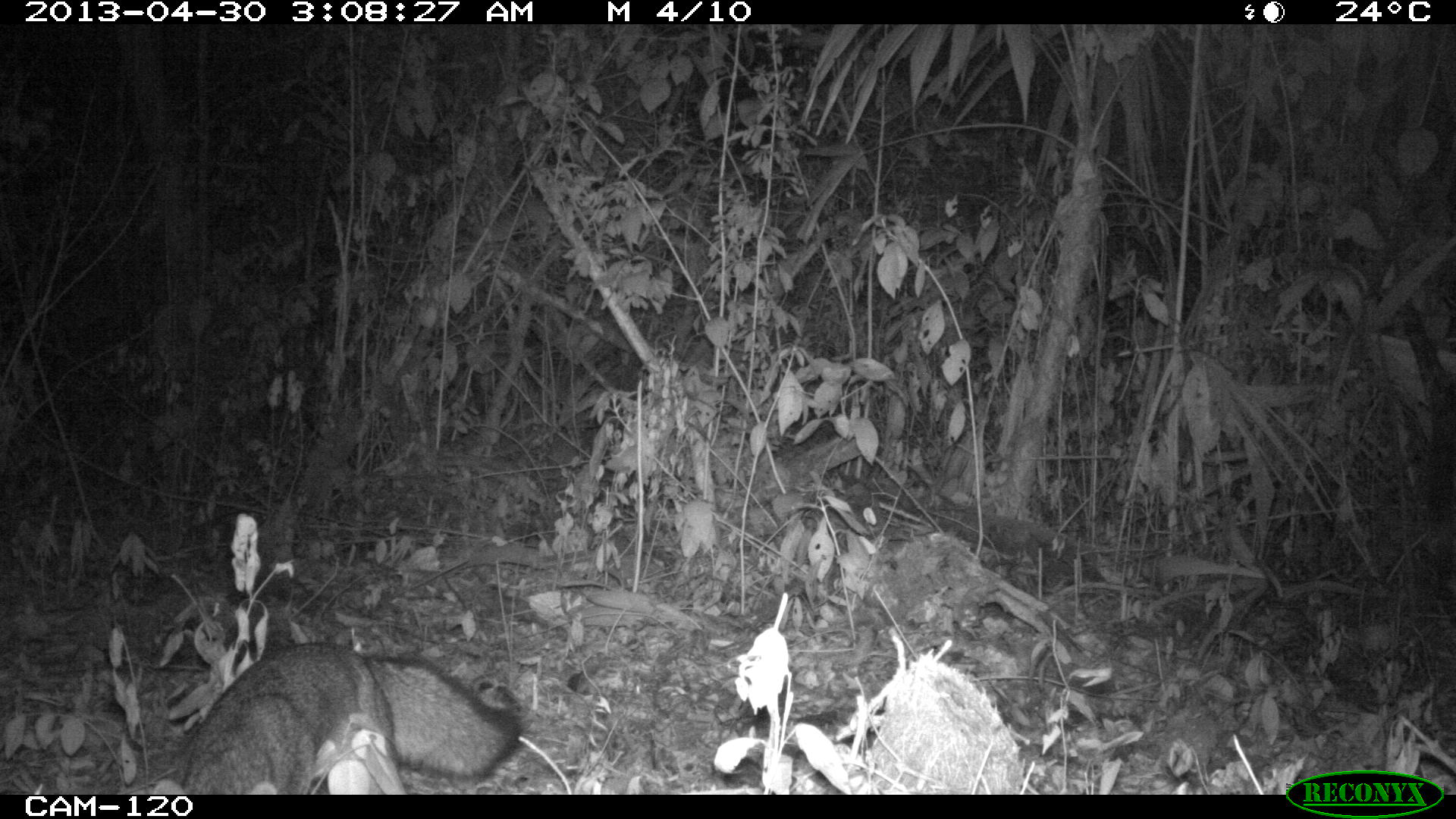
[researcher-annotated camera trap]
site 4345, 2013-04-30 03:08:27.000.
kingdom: Animalia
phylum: Chordata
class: Mammalia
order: Carnivora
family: Canidae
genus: Urocyon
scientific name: Urocyon cinereoargenteus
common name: gray fox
Urocyon cinereoargenteus (gray fox), count 1.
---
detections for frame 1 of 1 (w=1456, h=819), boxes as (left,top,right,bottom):
urocyon cinereoargenteus: (149,636,528,791)